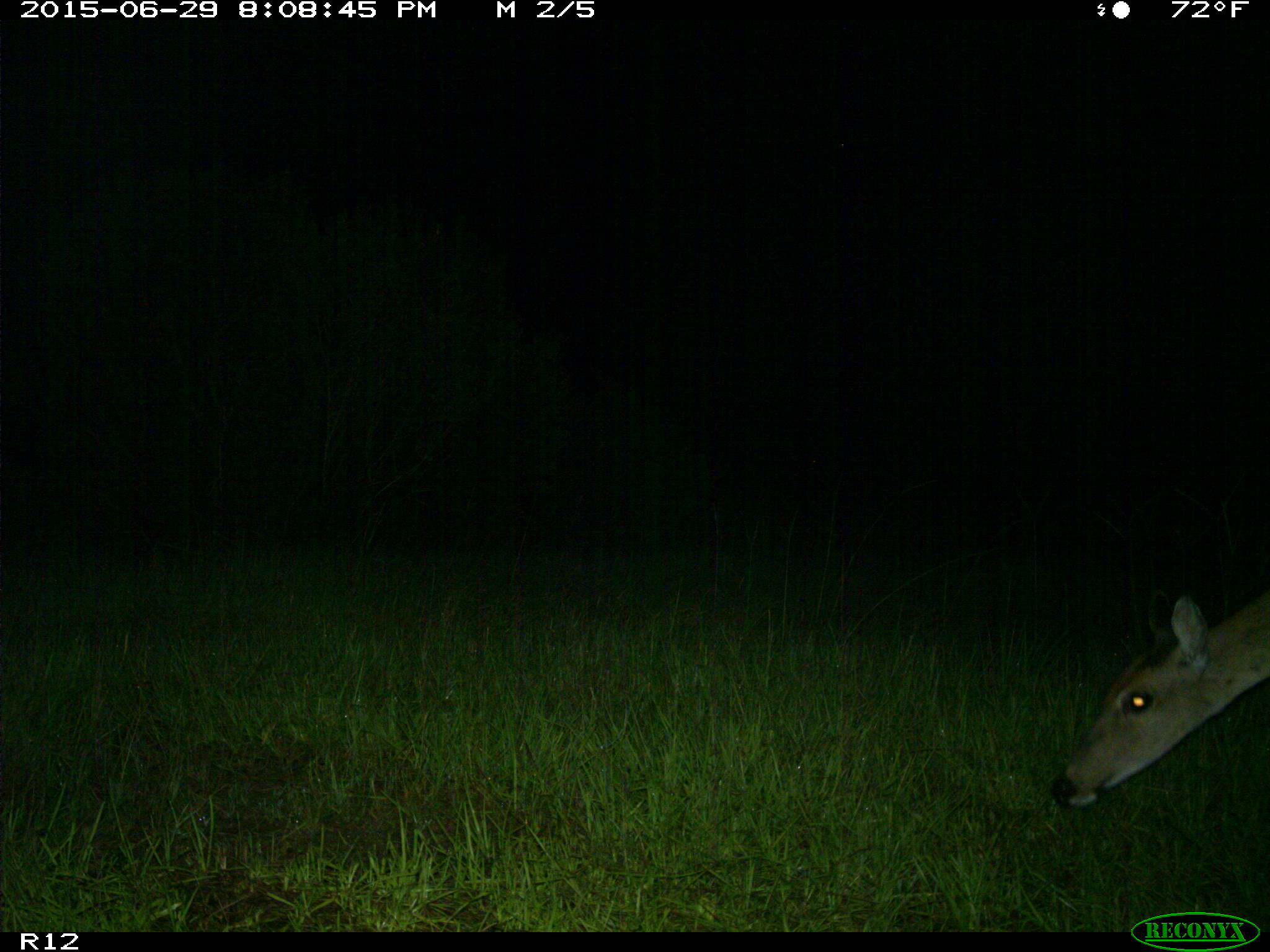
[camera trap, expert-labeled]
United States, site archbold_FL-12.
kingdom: Animalia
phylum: Chordata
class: Mammalia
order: Artiodactyla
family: Cervidae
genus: Odocoileus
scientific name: Odocoileus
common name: deer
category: unidentified deer